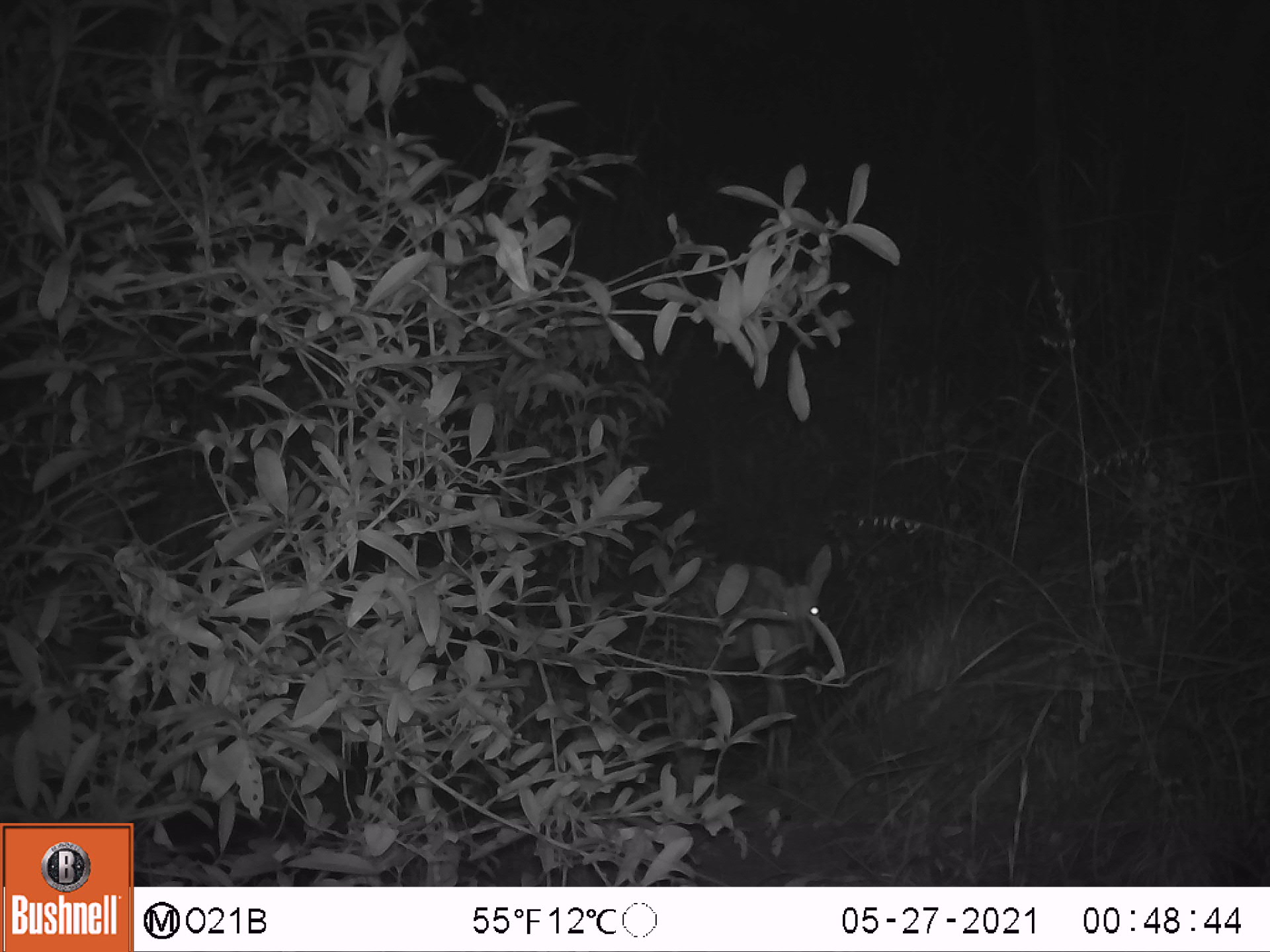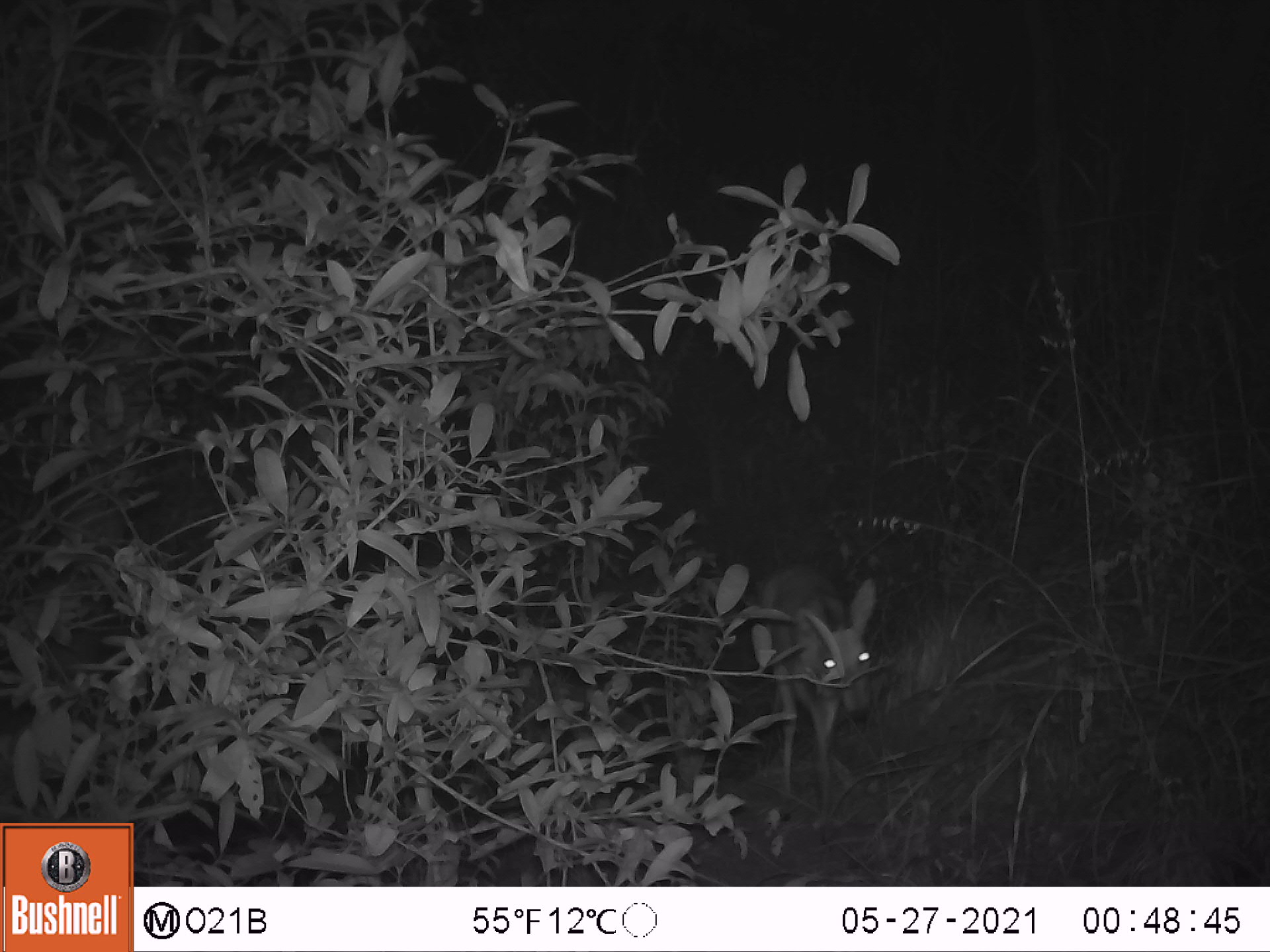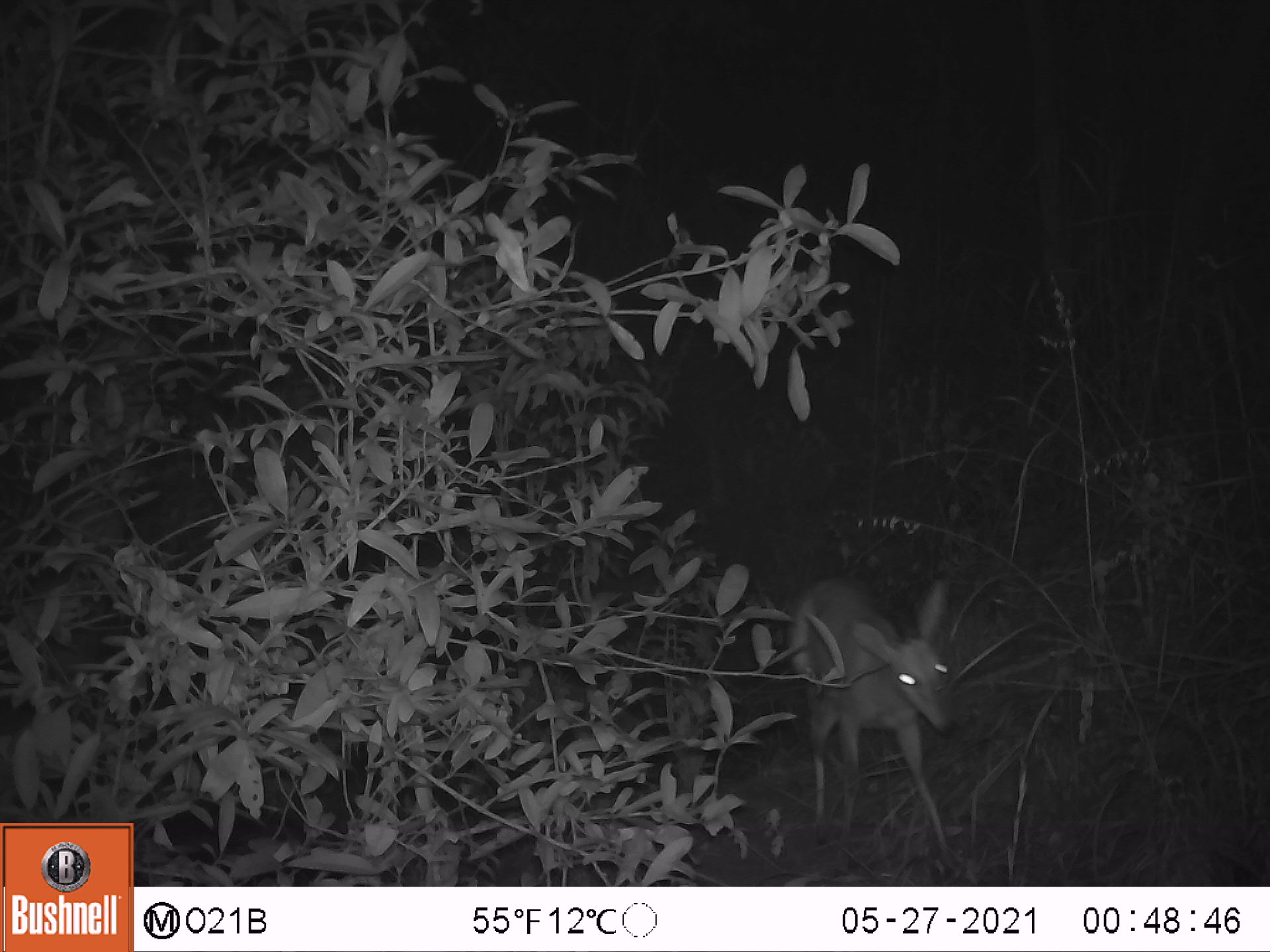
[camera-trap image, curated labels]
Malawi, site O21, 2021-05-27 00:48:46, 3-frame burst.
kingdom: Animalia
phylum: Chordata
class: Mammalia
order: Artiodactyla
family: Bovidae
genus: Sylvicapra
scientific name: Sylvicapra grimmia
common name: common duiker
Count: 1.